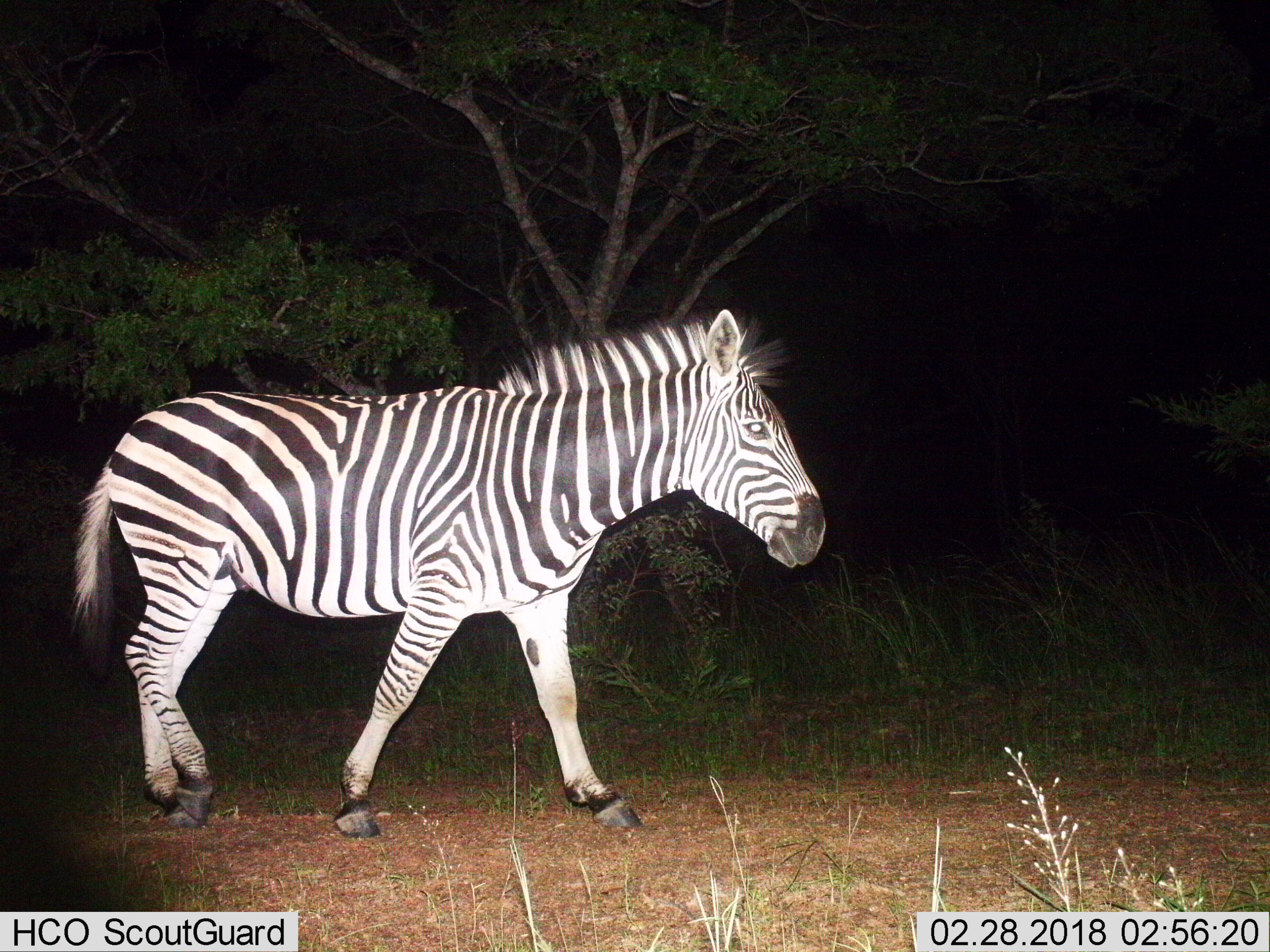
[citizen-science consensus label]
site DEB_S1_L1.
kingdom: Animalia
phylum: Chordata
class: Mammalia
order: Perissodactyla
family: Equidae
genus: Equus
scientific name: Equus quagga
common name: plains zebra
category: zebraplains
Zebraplains (plains zebra) (Equus quagga), count 1. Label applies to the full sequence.